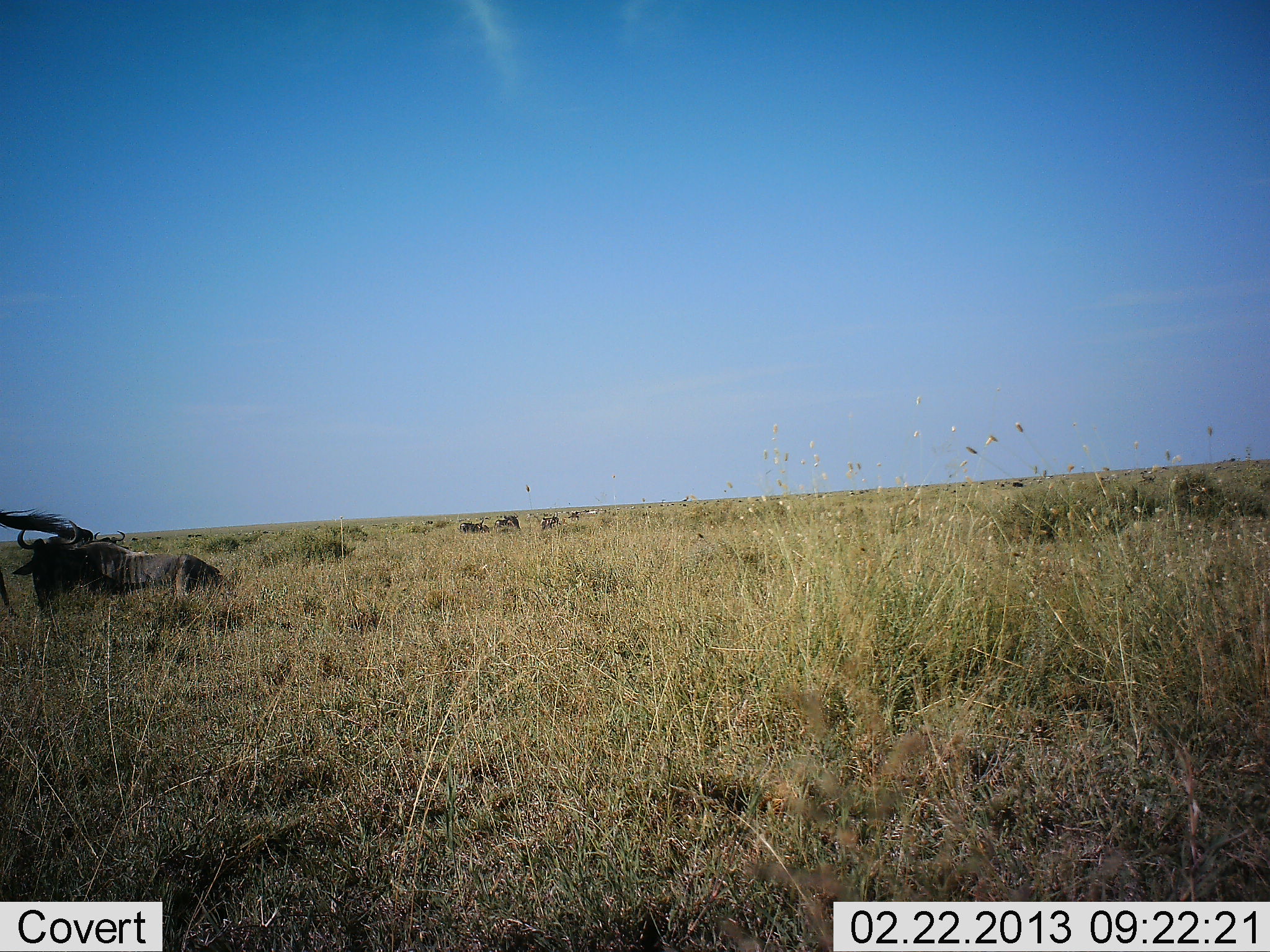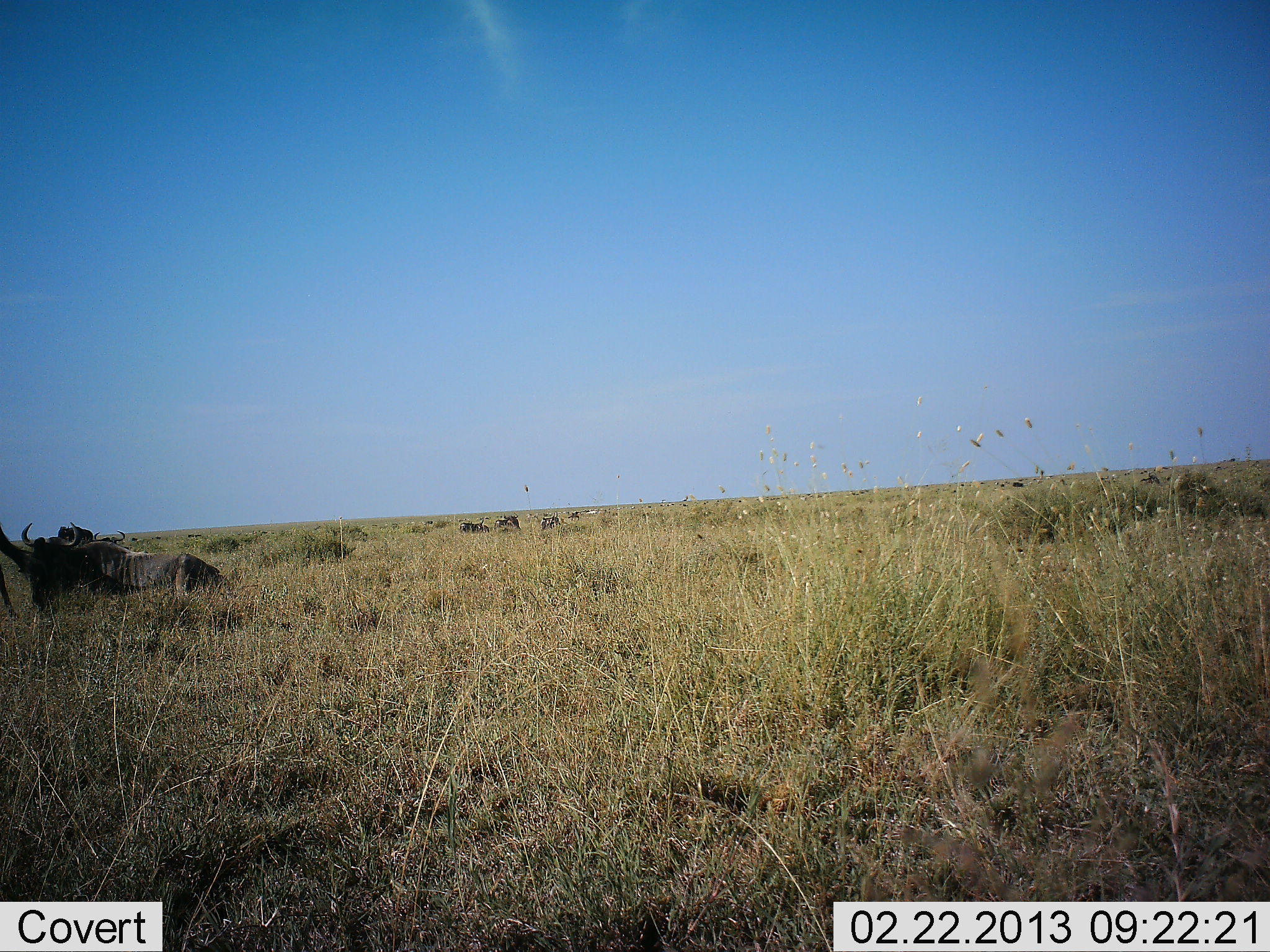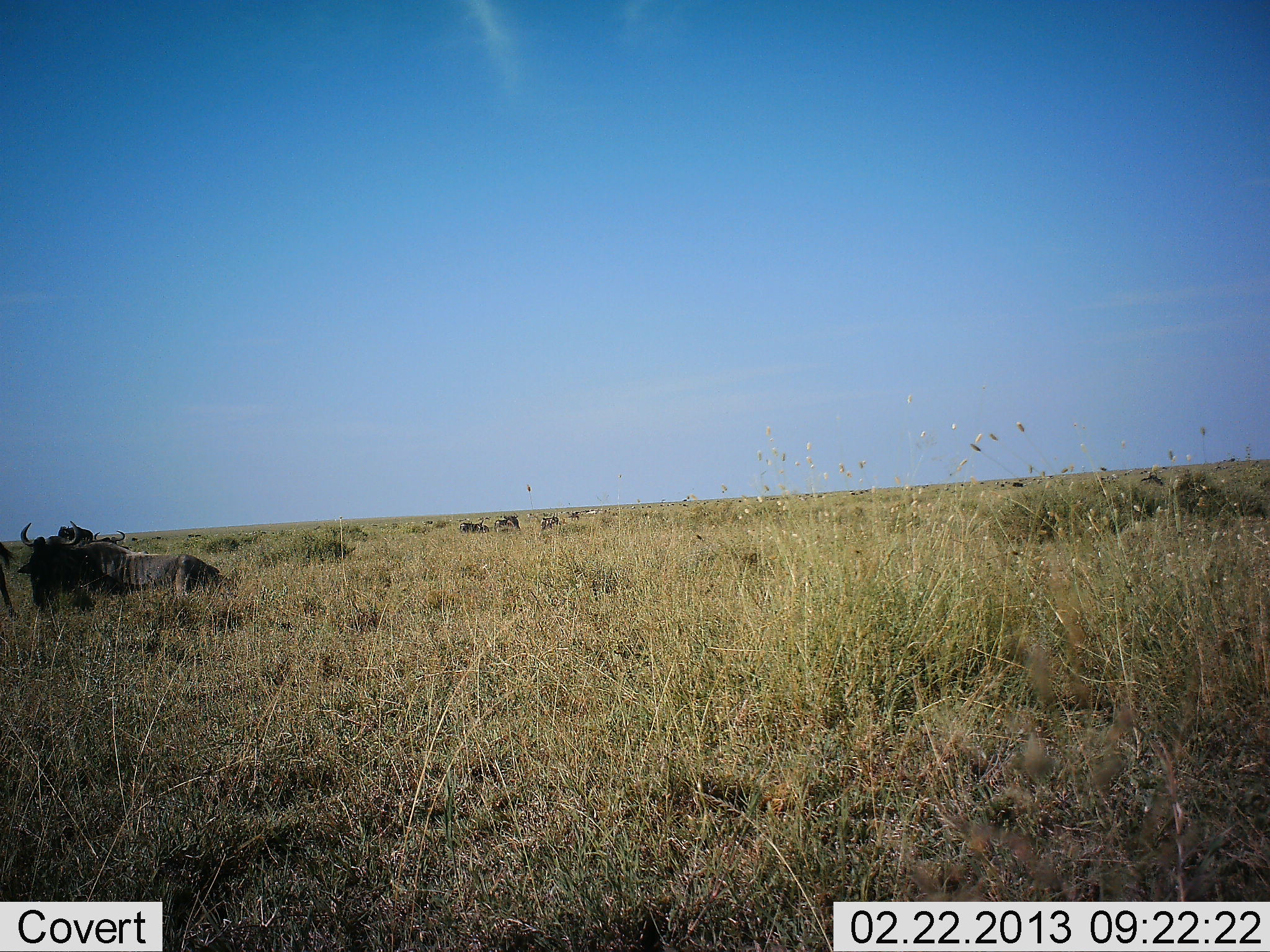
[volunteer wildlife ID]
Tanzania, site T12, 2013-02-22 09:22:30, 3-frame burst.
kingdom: Animalia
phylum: Chordata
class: Mammalia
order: Artiodactyla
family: Bovidae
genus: Connochaetes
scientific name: Connochaetes taurinus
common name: blue wildebeest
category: wildebeest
Wildebeest (blue wildebeest) (Connochaetes taurinus), count 2. Behavior (volunteer vote fractions): standing 24%, resting 100%, moving 0%, interacting 0%. Young present (vote fraction): 0%. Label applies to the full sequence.